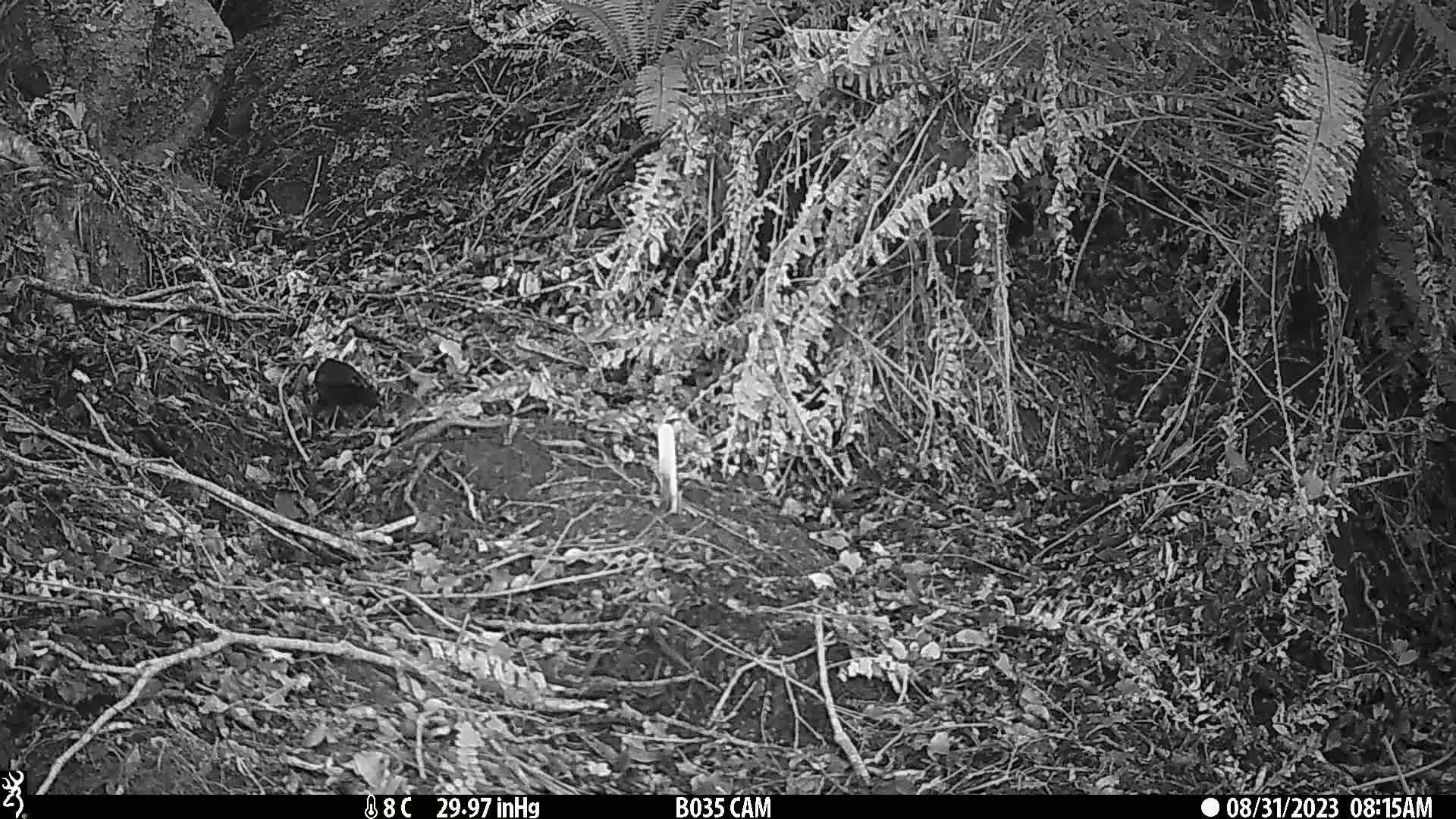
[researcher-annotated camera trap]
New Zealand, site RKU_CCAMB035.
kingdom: Animalia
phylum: Chordata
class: Aves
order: Passeriformes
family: Turdidae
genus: Turdus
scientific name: Turdus merula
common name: eurasian blackbird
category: blackbird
Blackbird (eurasian blackbird) (Turdus merula).